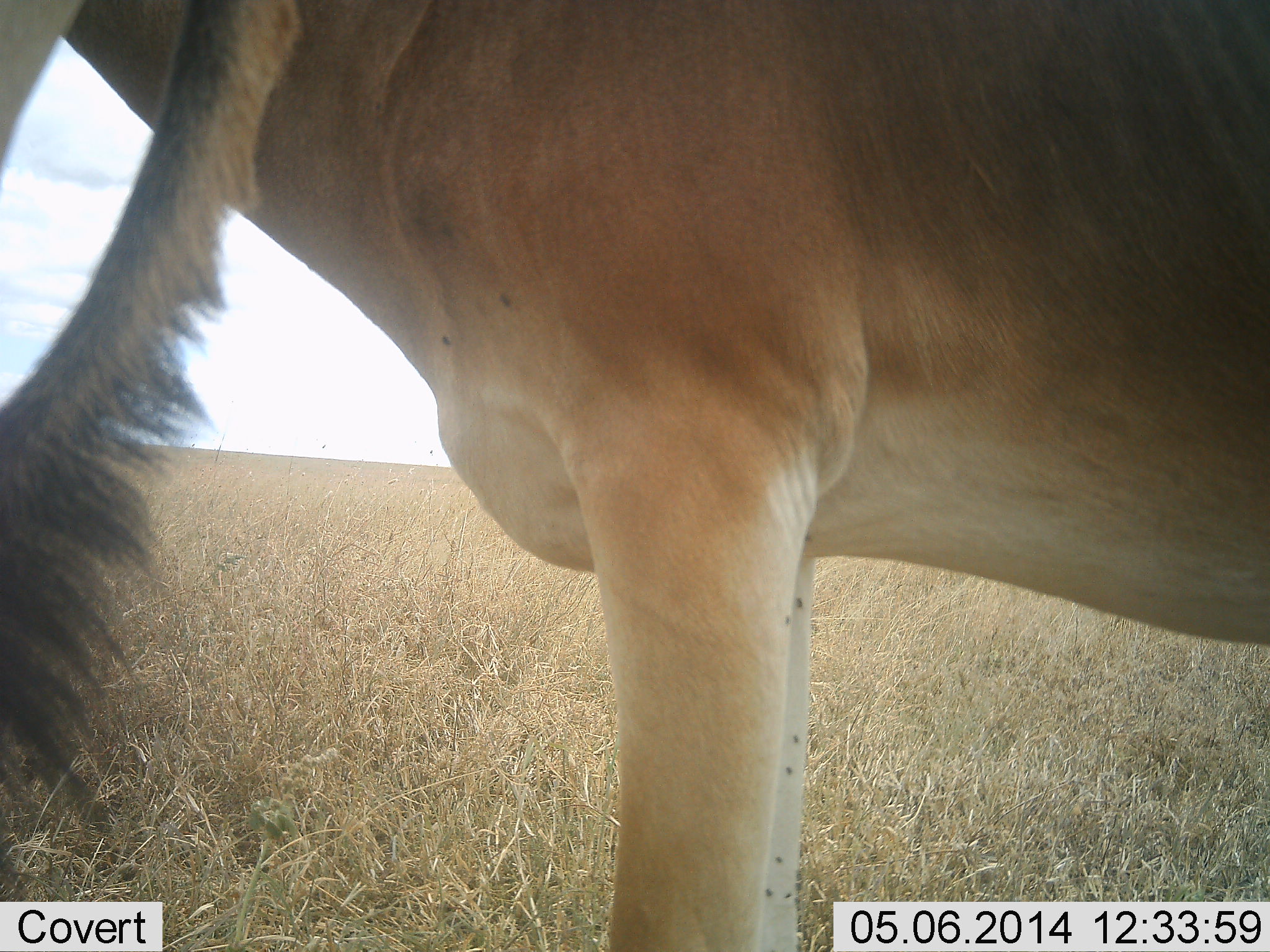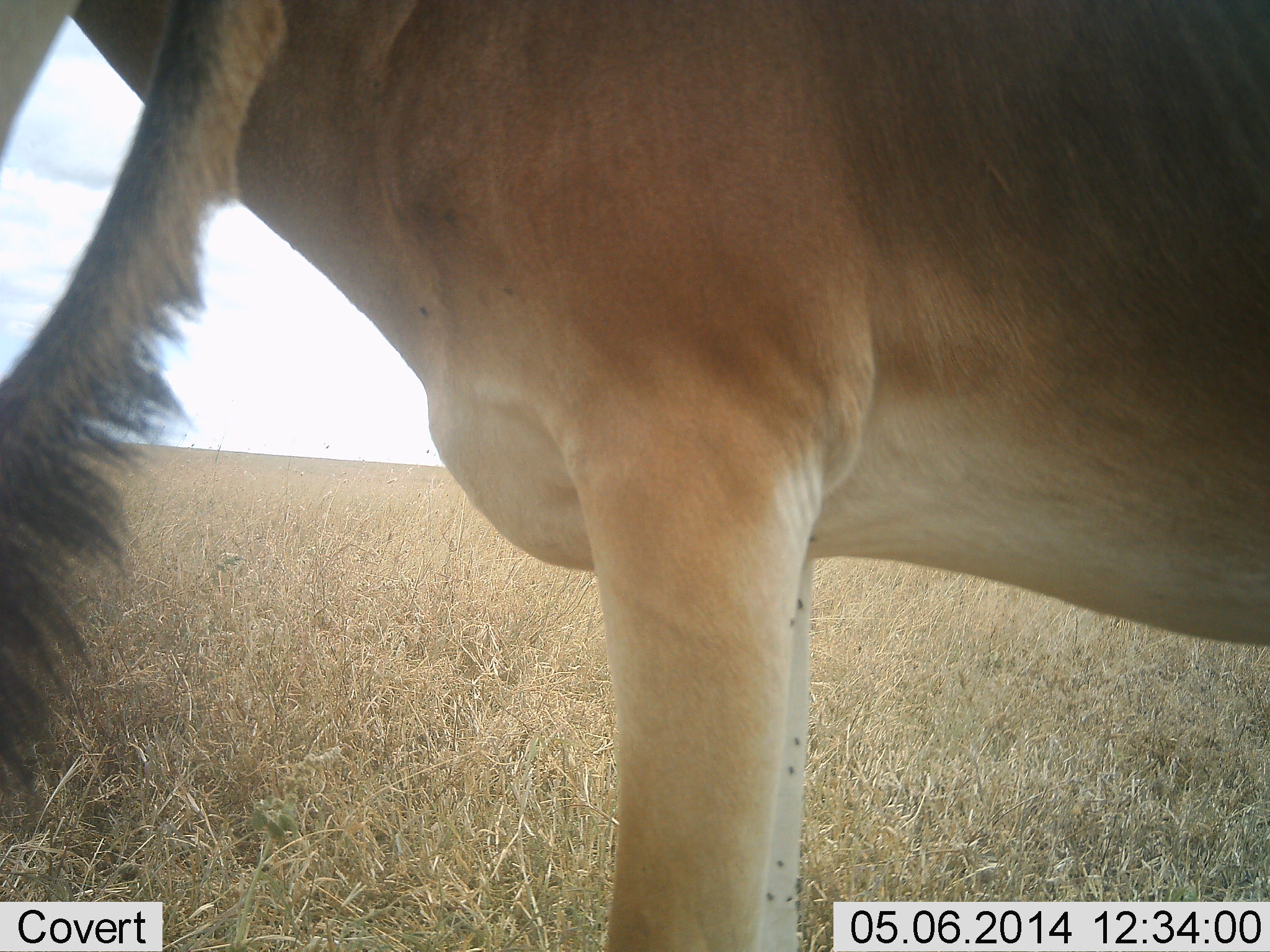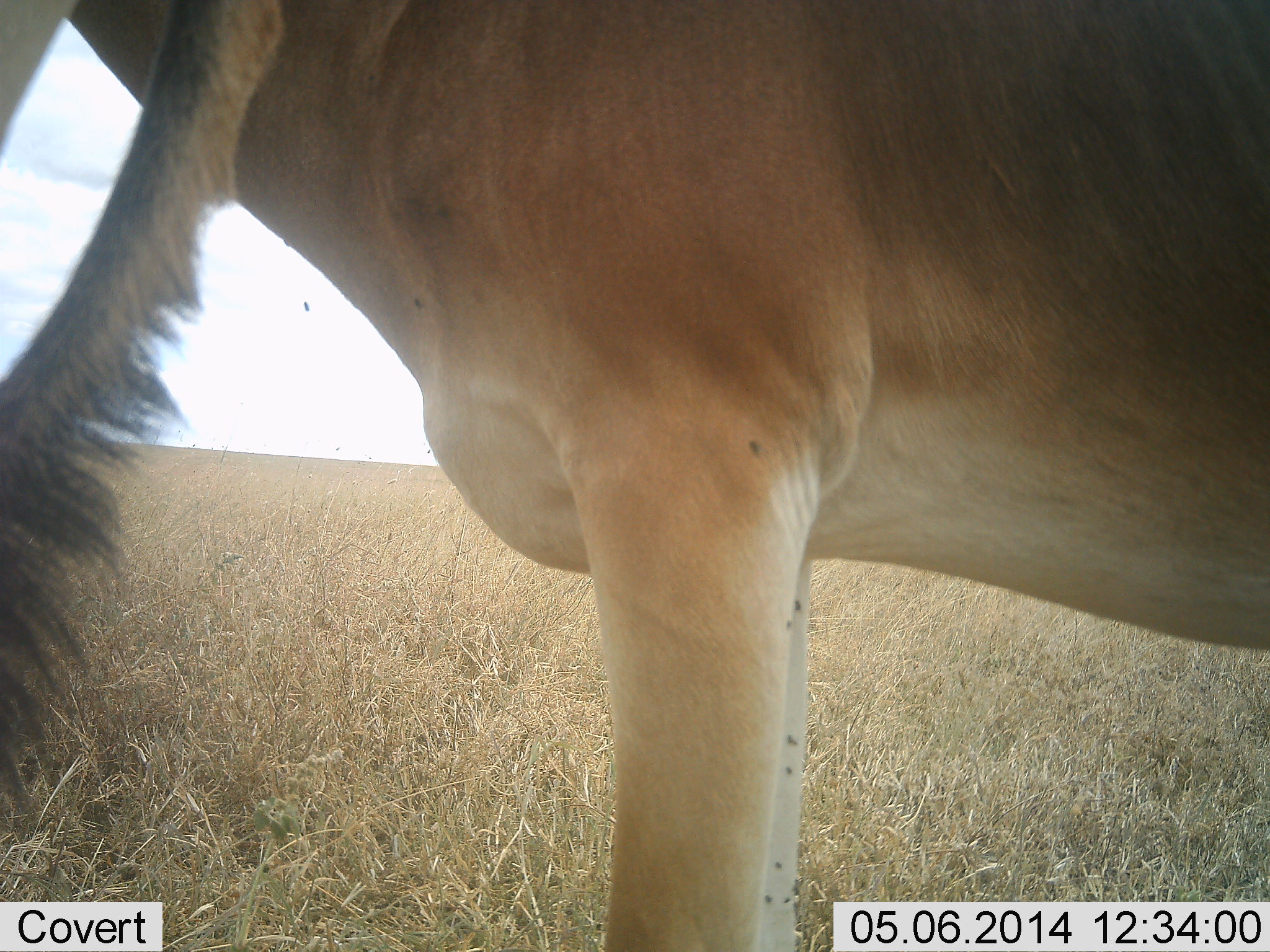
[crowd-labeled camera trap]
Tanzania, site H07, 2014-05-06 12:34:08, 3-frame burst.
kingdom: Animalia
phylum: Chordata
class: Mammalia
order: Artiodactyla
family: Bovidae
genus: Alcelaphus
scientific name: Alcelaphus buselaphus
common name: hartebeest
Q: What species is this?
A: Hartebeest (Alcelaphus buselaphus).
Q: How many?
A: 2.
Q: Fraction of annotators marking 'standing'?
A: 100%.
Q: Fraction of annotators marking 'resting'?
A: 0%.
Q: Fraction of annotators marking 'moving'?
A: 0%.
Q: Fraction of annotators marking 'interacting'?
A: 10%.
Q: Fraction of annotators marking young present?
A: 0%.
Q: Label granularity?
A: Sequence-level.